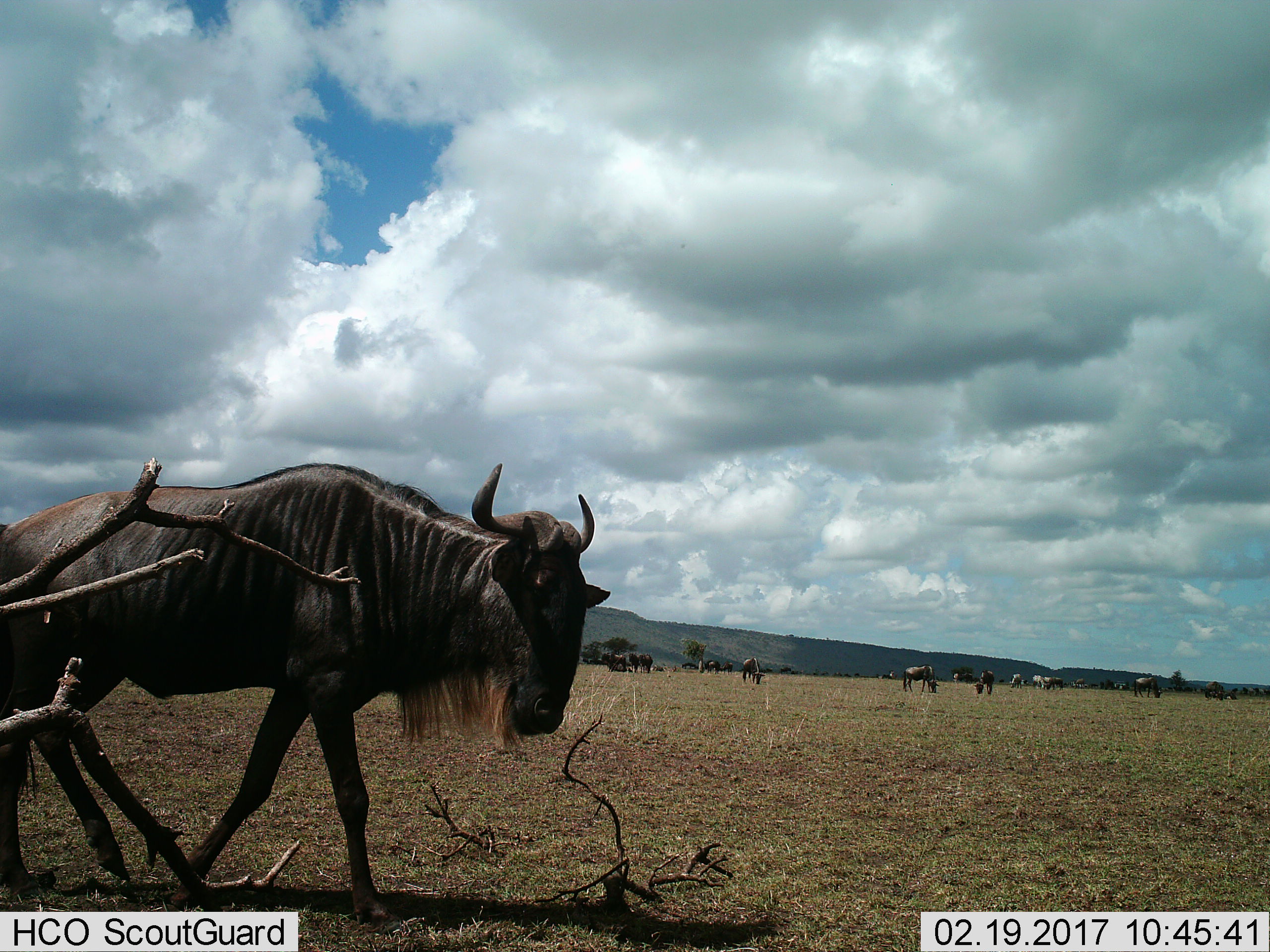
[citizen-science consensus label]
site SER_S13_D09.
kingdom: Animalia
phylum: Chordata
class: Mammalia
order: Artiodactyla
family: Bovidae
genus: Connochaetes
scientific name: Connochaetes taurinus taurinus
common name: blue wildebeest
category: wildebeestblue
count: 11-50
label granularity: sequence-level